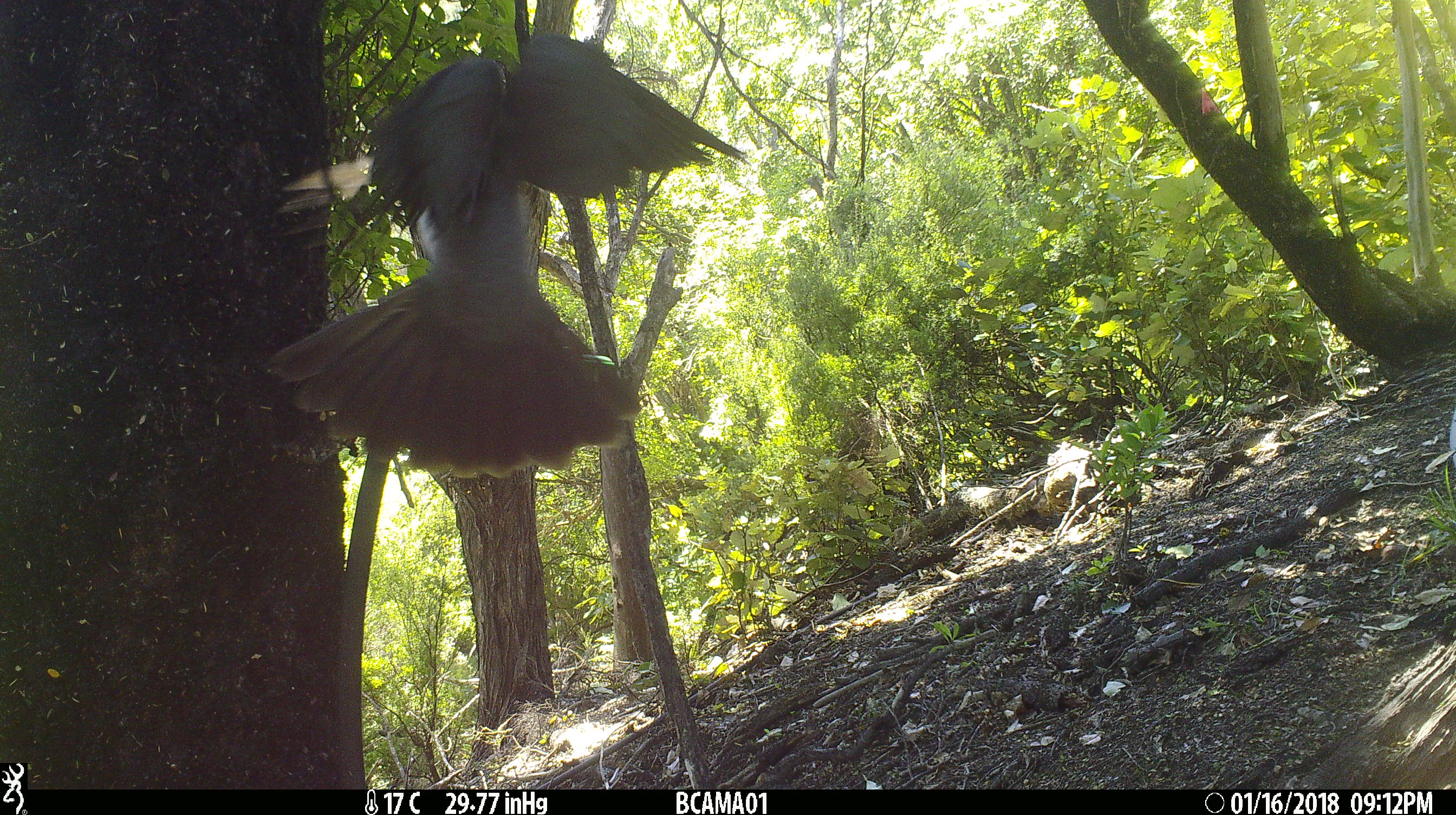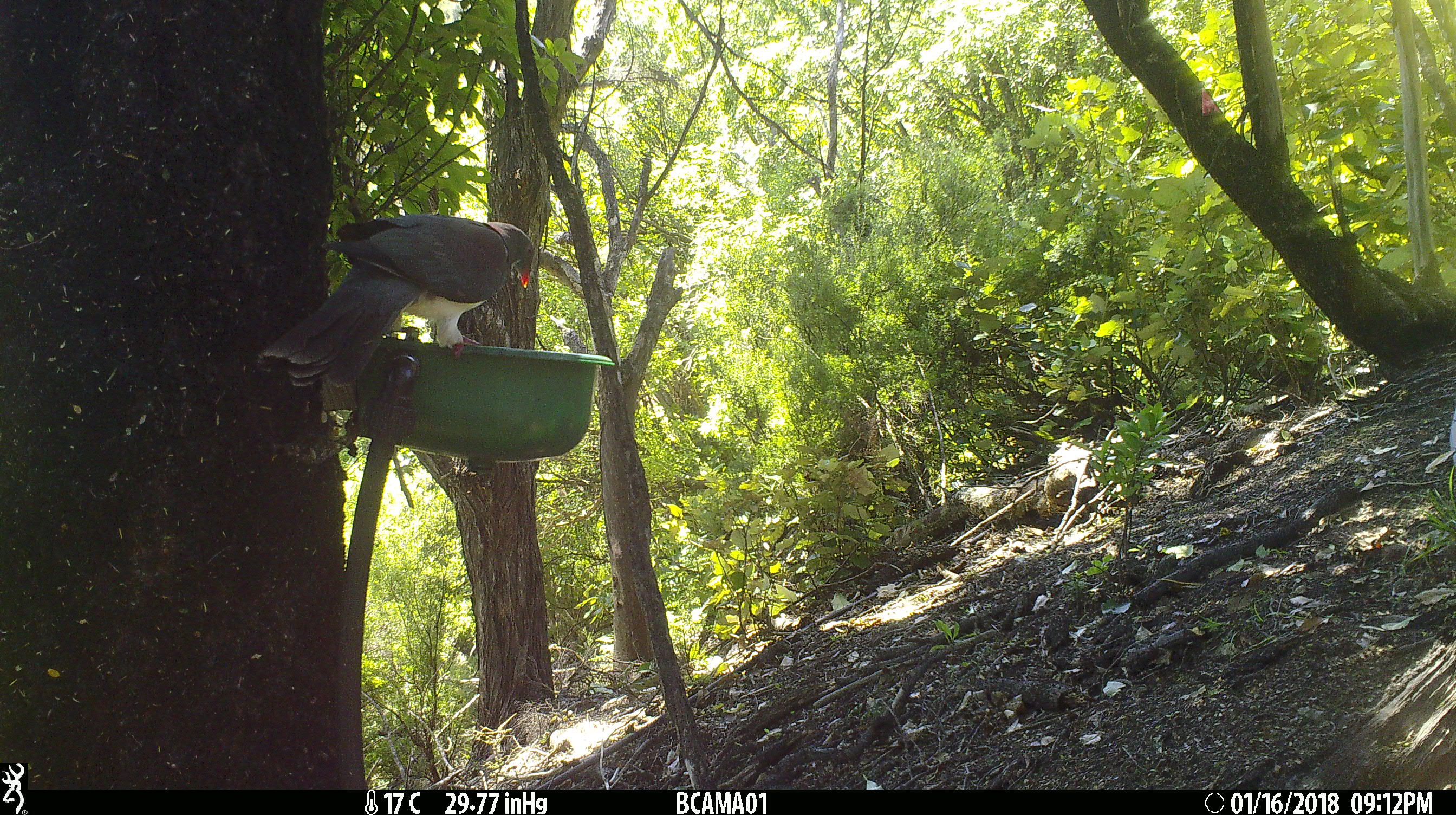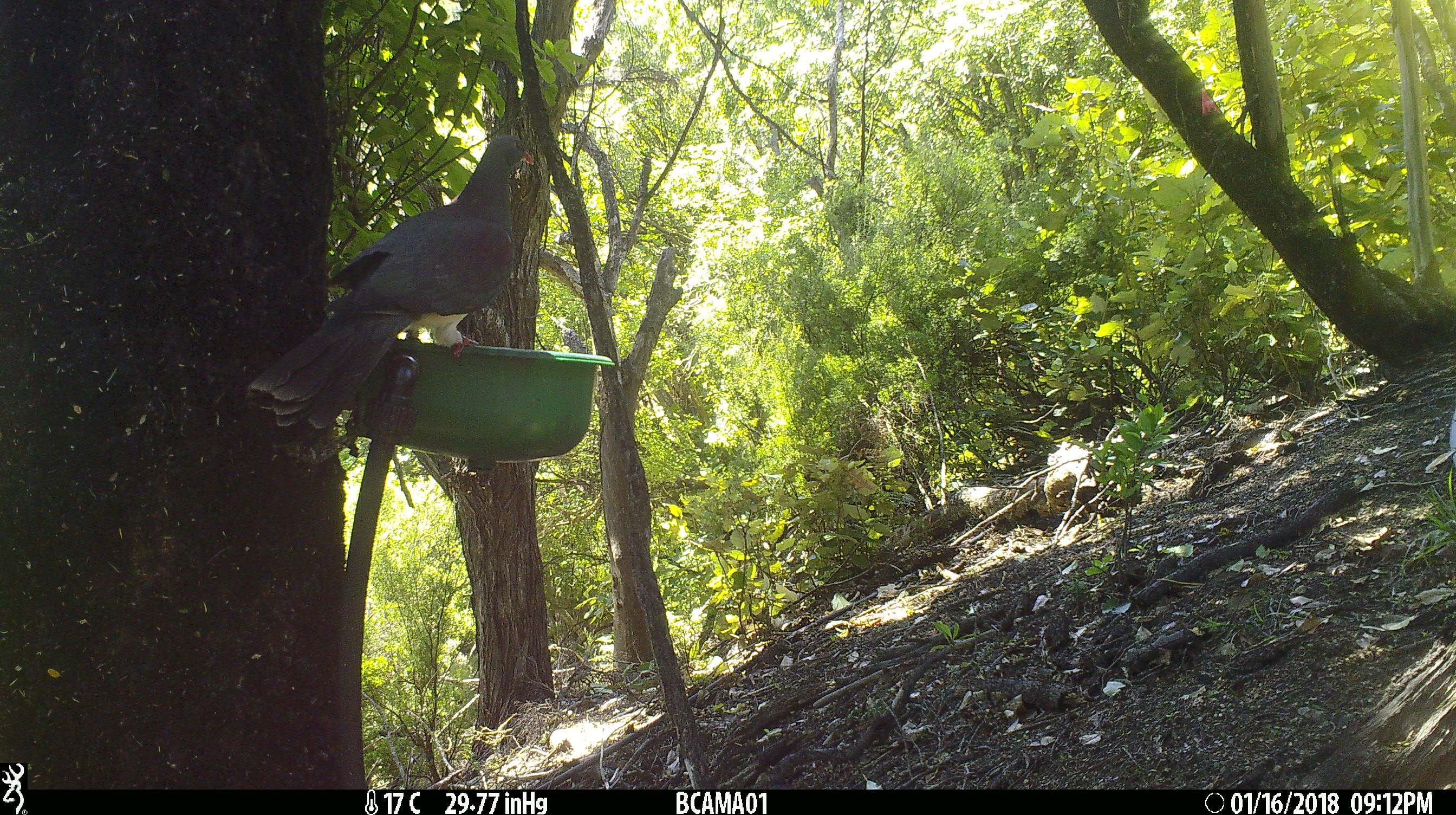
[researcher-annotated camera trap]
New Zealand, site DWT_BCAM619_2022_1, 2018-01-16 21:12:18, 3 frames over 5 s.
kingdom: Animalia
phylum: Chordata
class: Aves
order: Columbiformes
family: Columbidae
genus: Hemiphaga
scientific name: Hemiphaga novaeseelandiae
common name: new zealand pigeon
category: kereru